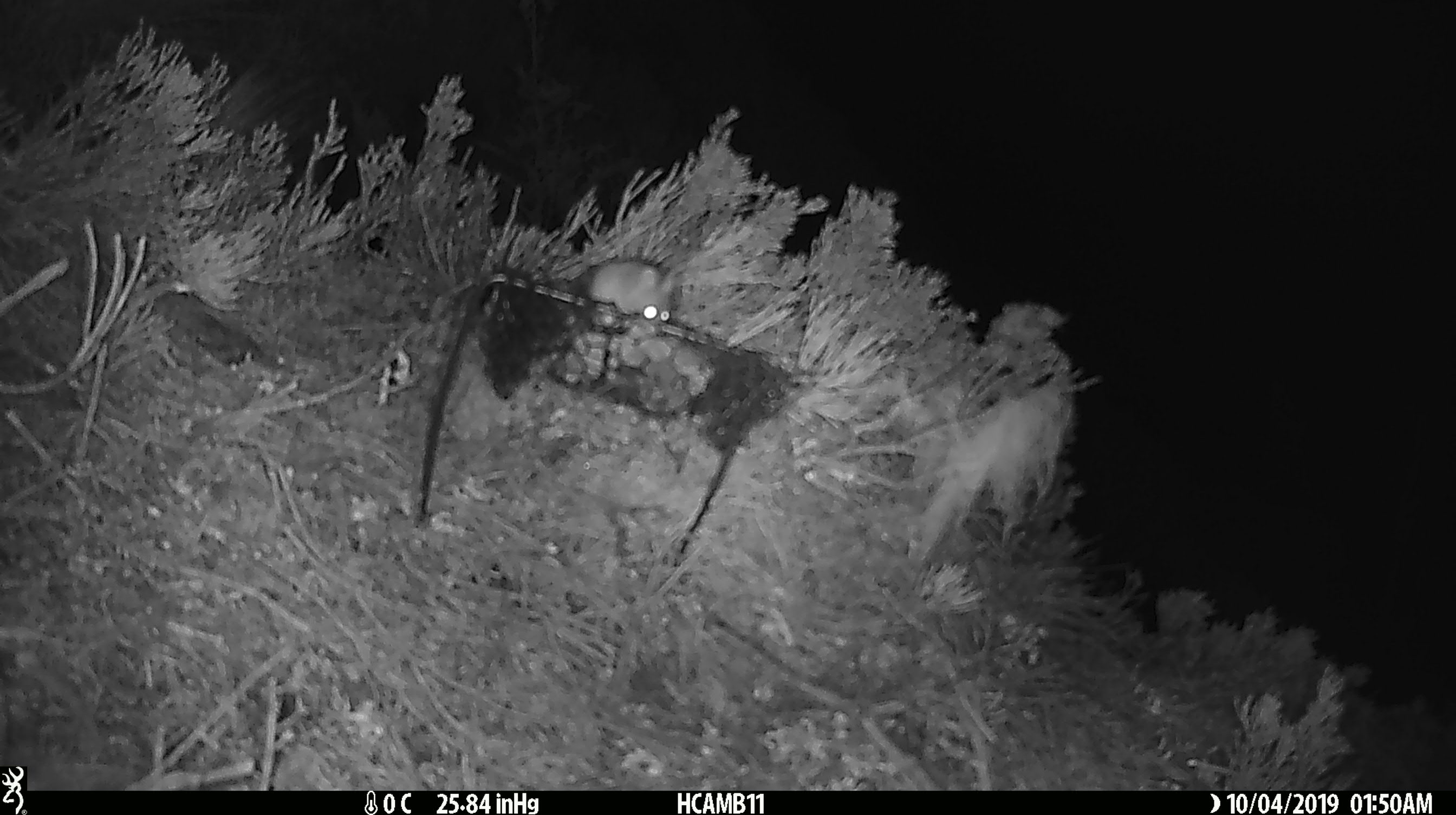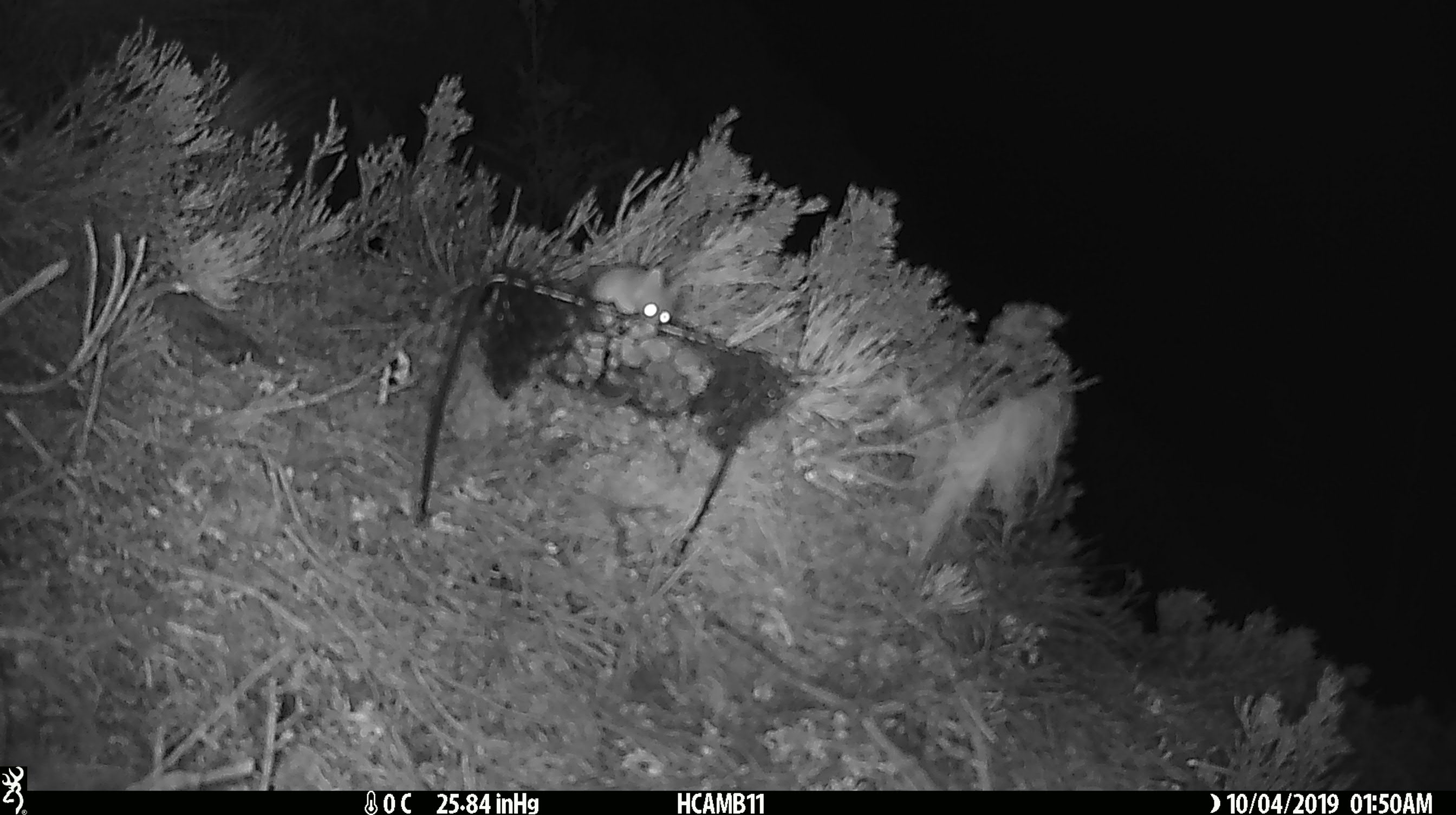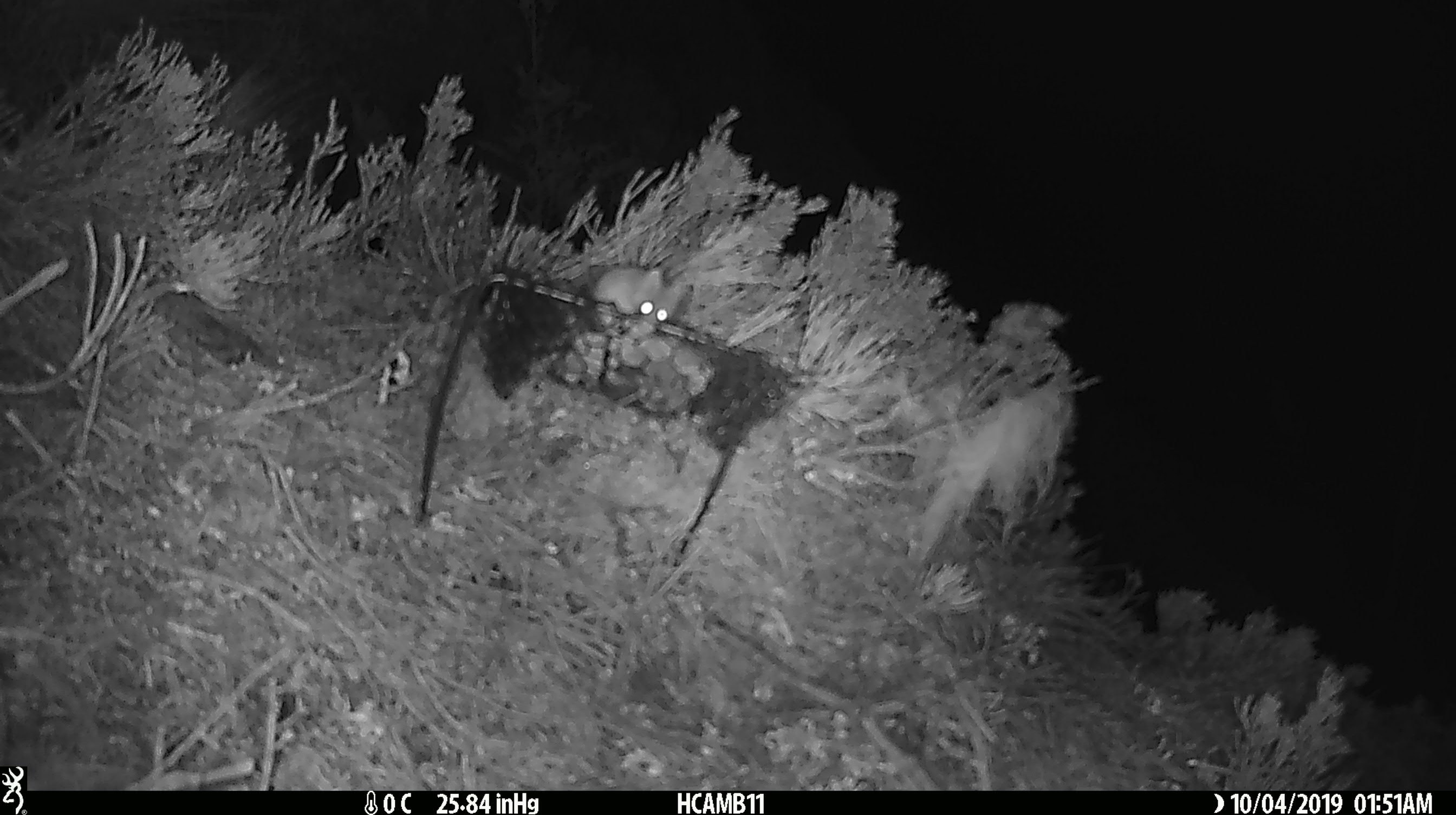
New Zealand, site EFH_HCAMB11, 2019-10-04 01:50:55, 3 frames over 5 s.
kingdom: Animalia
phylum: Chordata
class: Mammalia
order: Rodentia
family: Muridae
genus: Mus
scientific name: Mus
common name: mouse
Mouse (Mus).